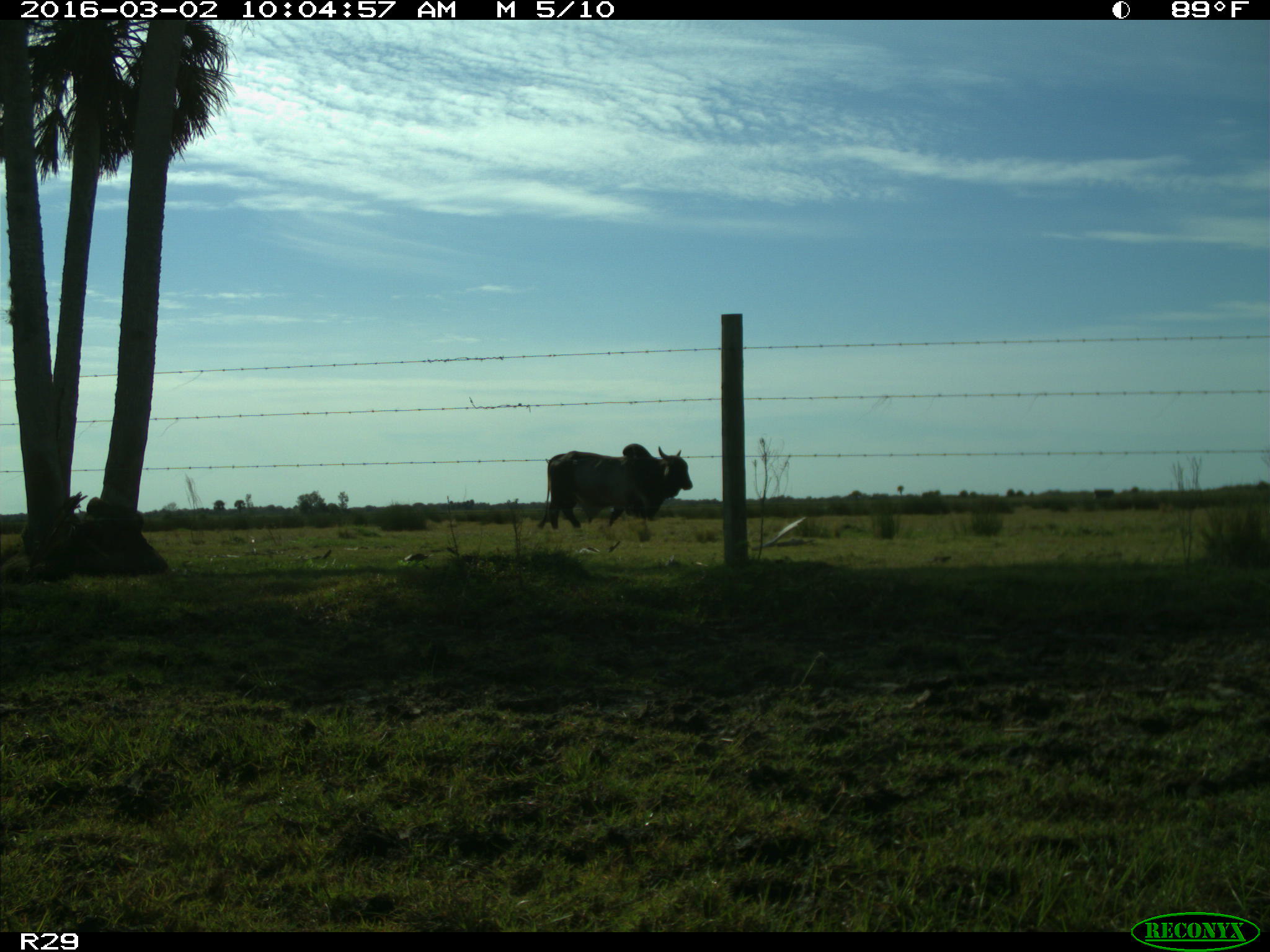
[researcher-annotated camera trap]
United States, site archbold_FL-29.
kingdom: Animalia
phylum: Chordata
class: Mammalia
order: Artiodactyla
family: Bovidae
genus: Bos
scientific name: Bos taurus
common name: domestic cow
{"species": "Bos taurus (domestic cow)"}